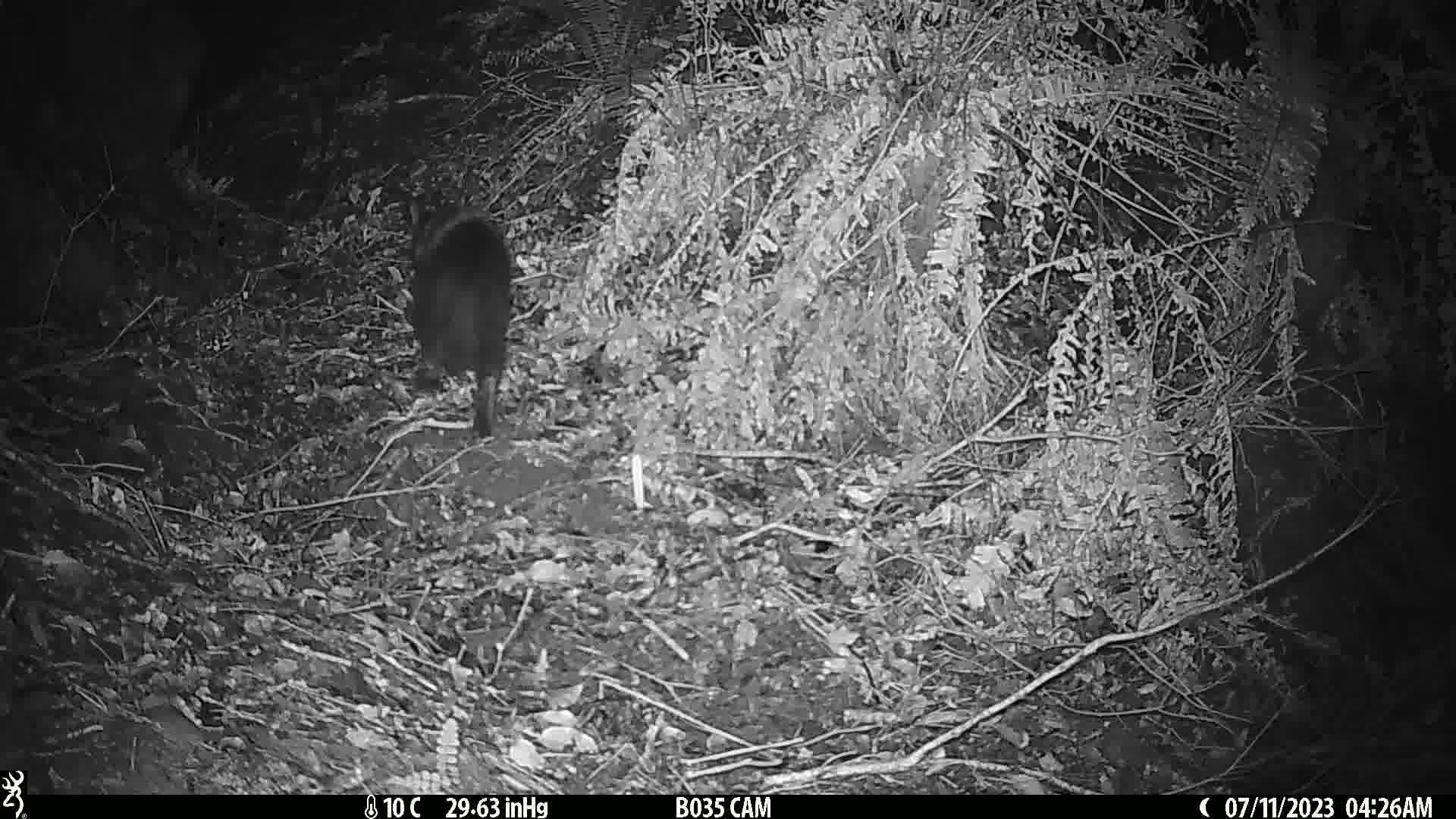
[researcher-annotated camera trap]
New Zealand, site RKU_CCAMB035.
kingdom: Animalia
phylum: Chordata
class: Mammalia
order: Carnivora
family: Felidae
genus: Felis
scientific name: Felis catus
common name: domestic cat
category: cat